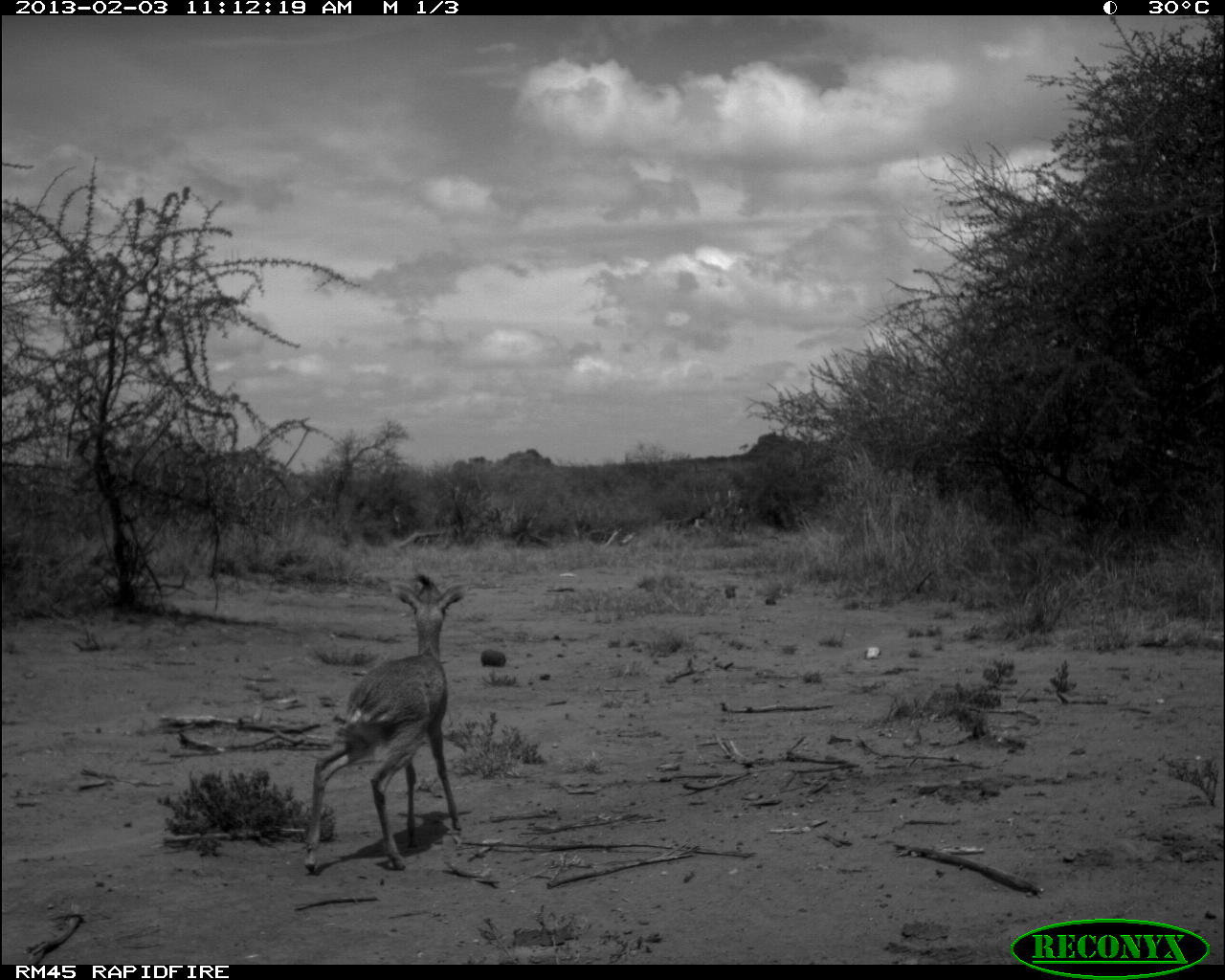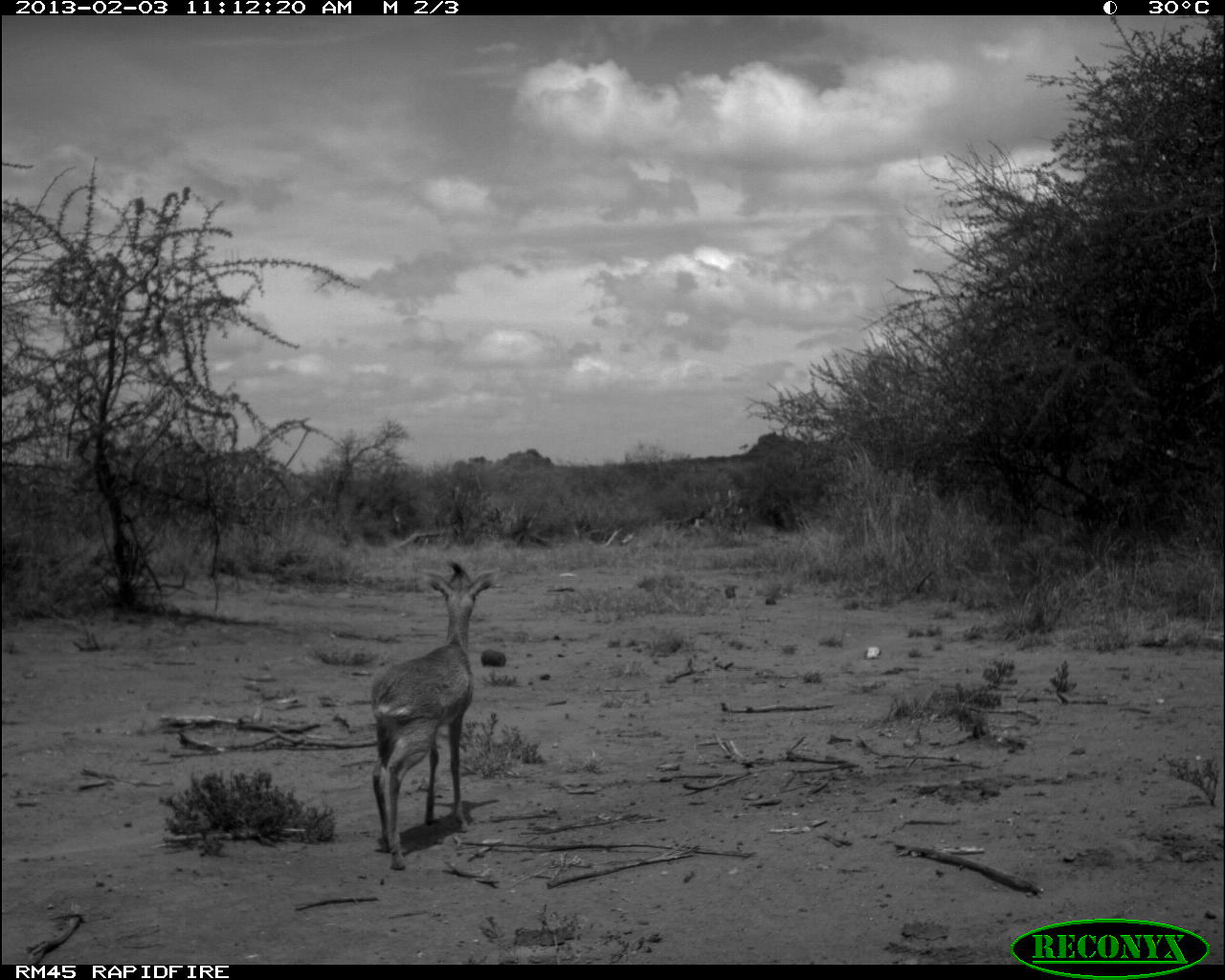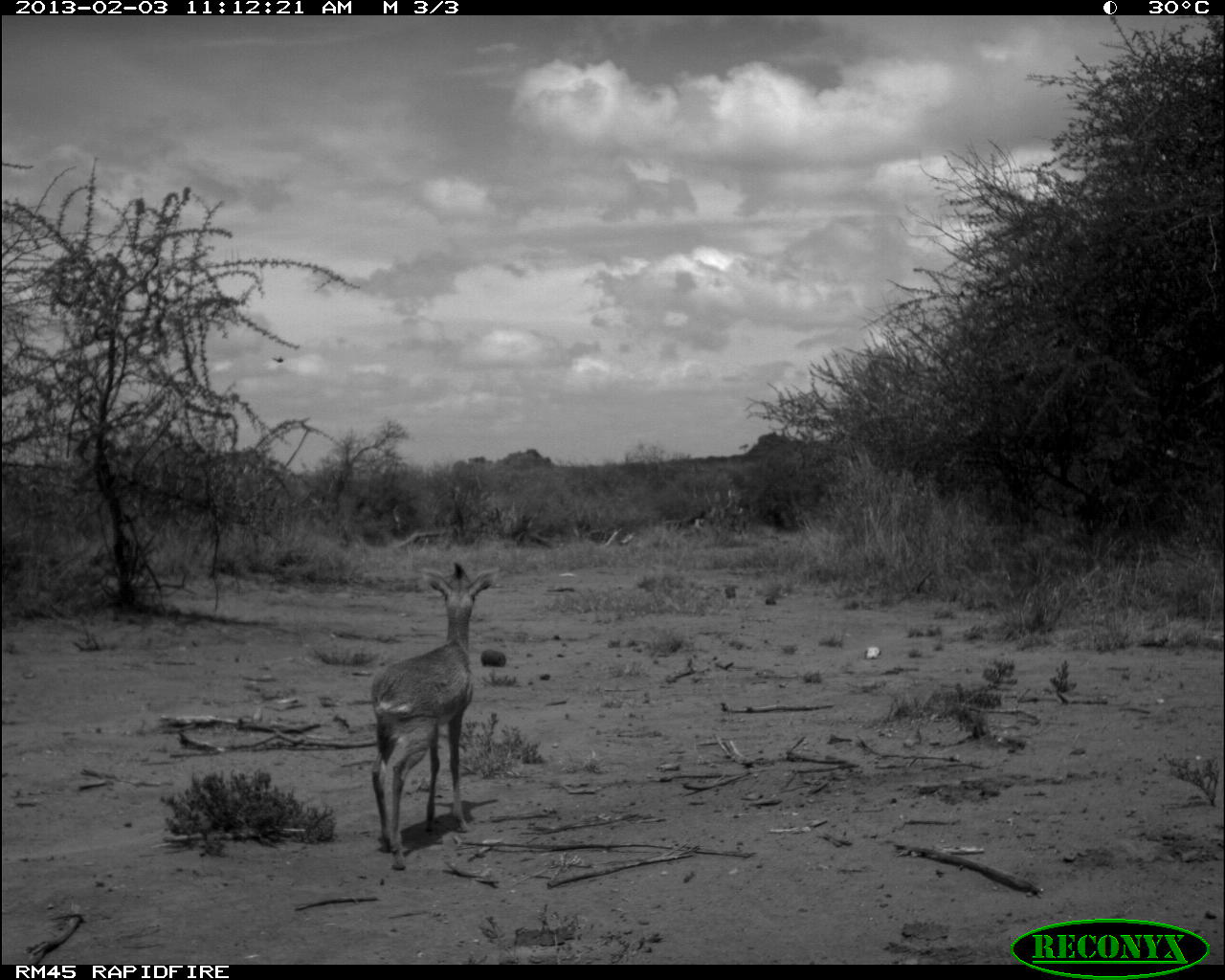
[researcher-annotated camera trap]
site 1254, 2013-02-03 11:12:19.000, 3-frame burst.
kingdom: Animalia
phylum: Chordata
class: Mammalia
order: Artiodactyla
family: Bovidae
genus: Madoqua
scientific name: Madoqua guentheri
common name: günther's dik-dik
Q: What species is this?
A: Madoqua guentheri (günther's dik-dik).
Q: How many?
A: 1.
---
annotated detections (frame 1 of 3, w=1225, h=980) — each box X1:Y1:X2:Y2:
madoqua guentheri: 303:567:467:869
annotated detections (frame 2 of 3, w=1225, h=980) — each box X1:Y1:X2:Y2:
madoqua guentheri: 368:558:495:873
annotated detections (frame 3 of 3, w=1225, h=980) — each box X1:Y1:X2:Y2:
madoqua guentheri: 371:561:502:871